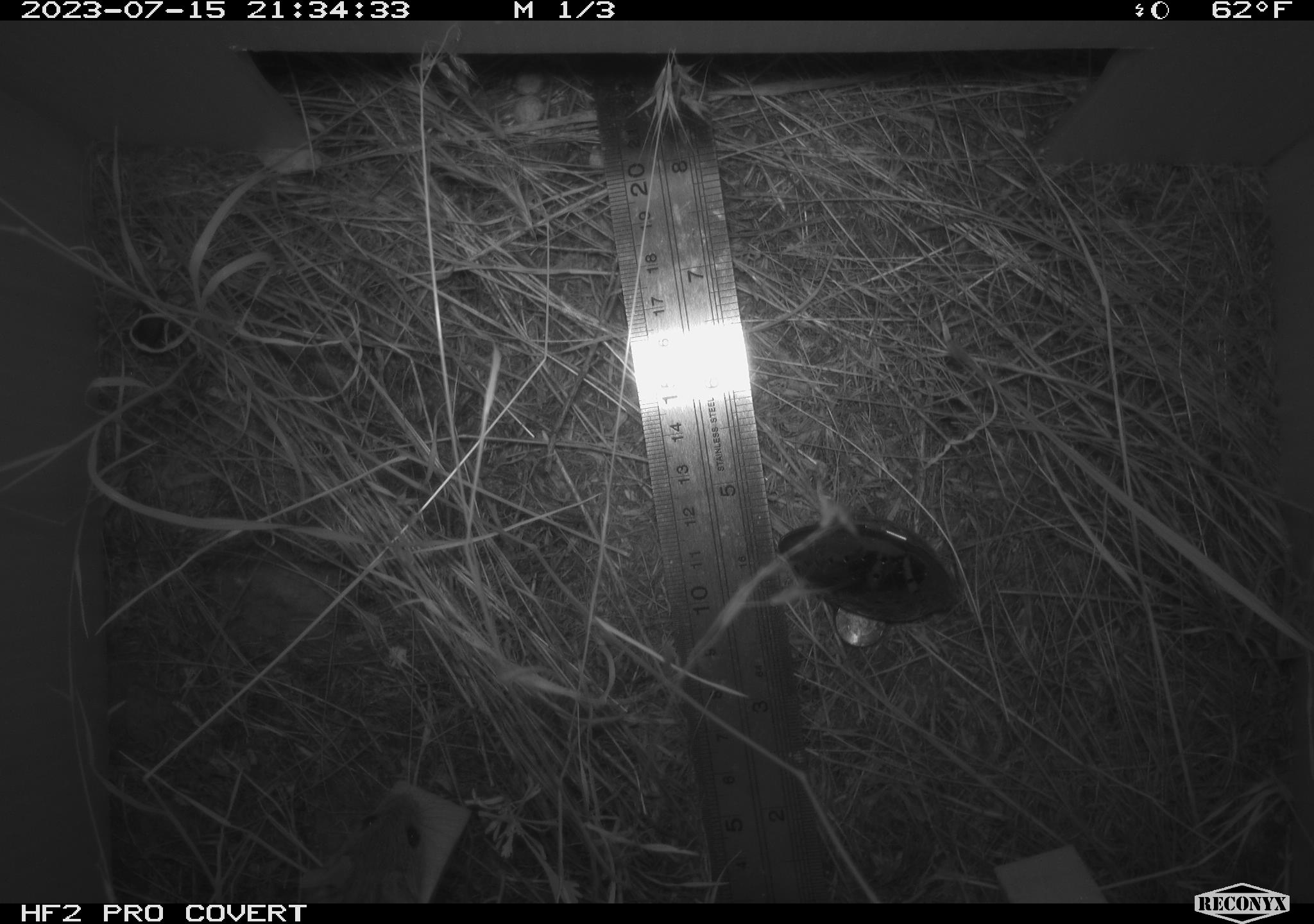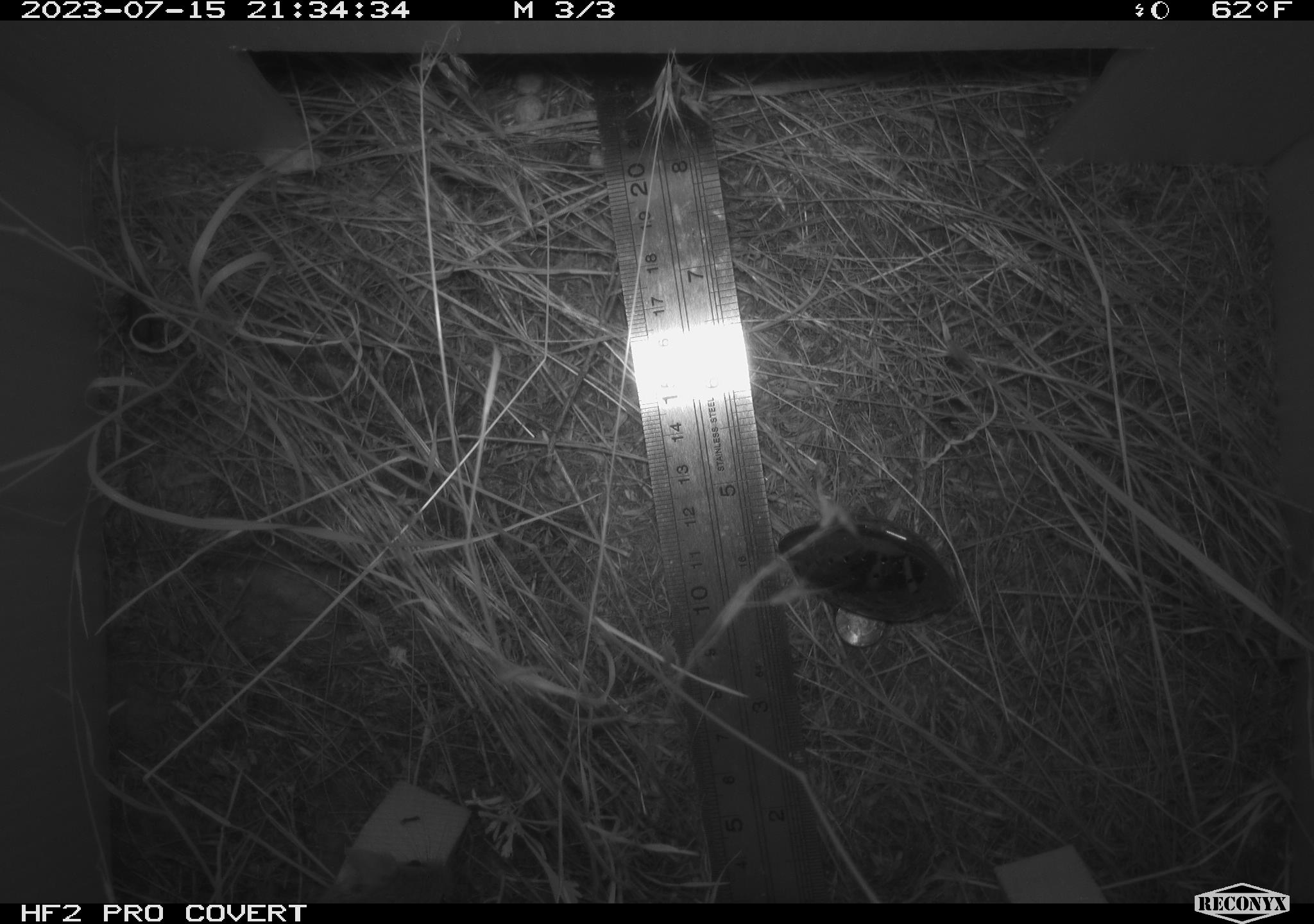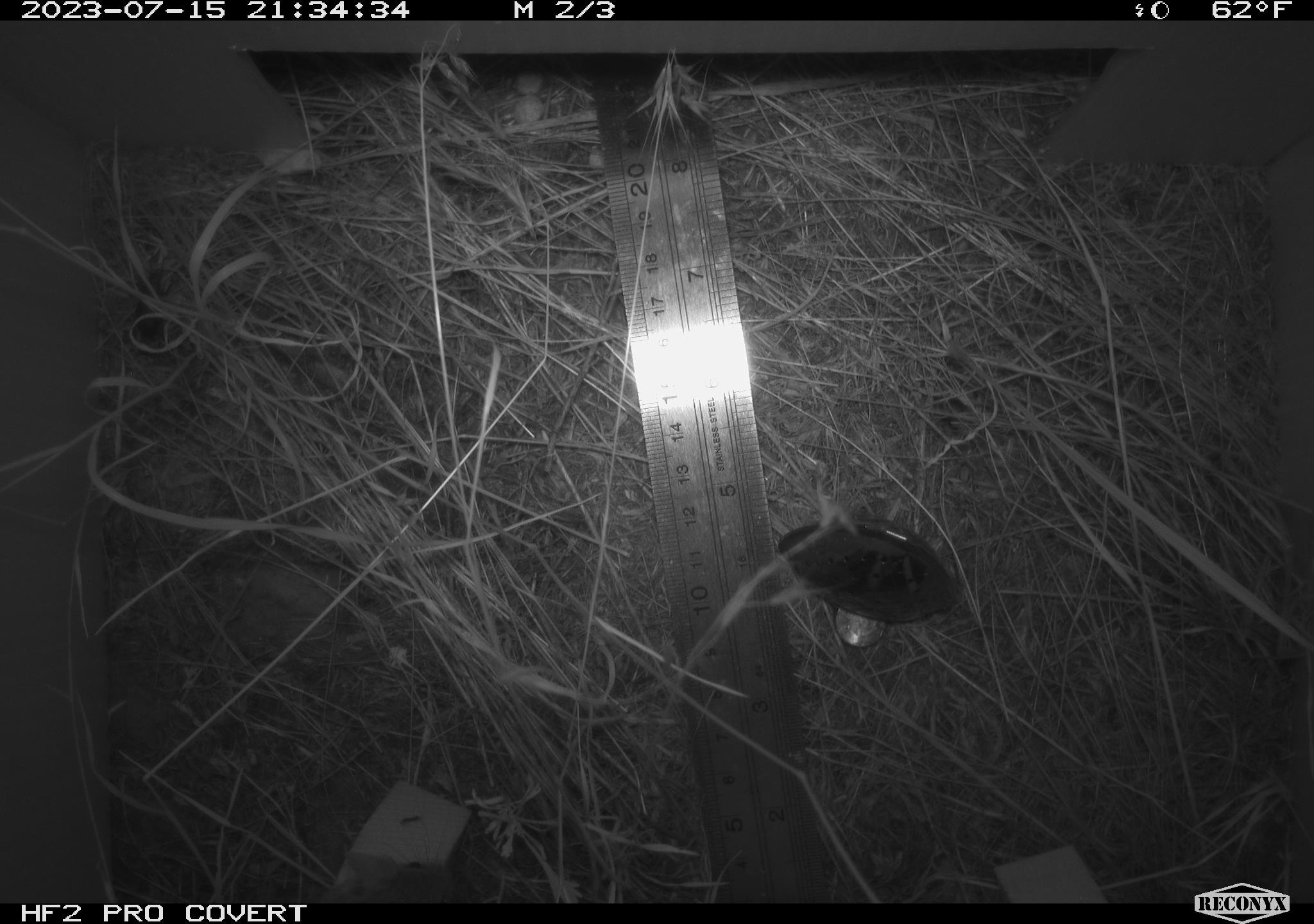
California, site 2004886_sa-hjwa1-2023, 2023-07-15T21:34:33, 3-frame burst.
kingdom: Animalia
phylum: Chordata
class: Mammalia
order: Rodentia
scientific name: Rodentia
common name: mouse species